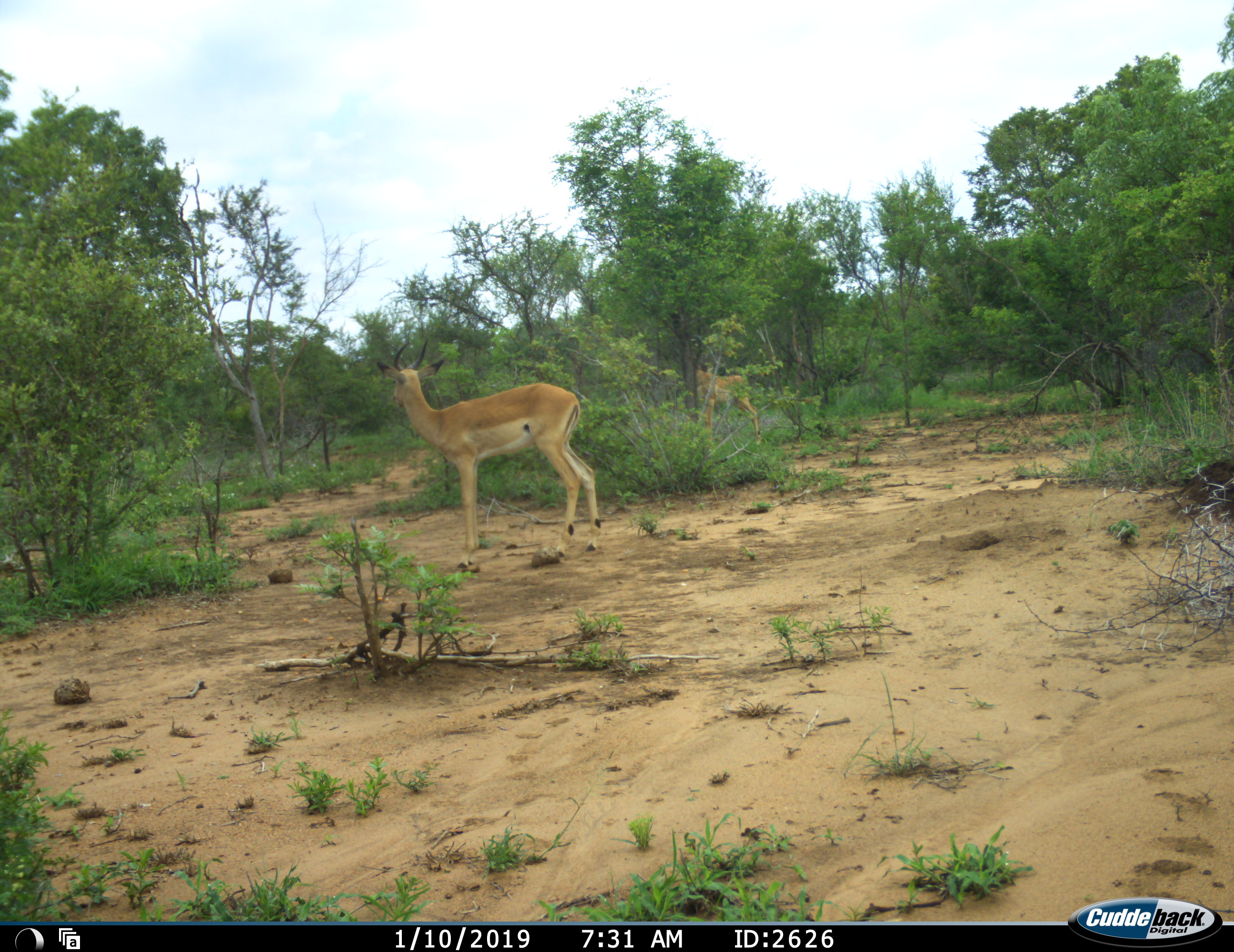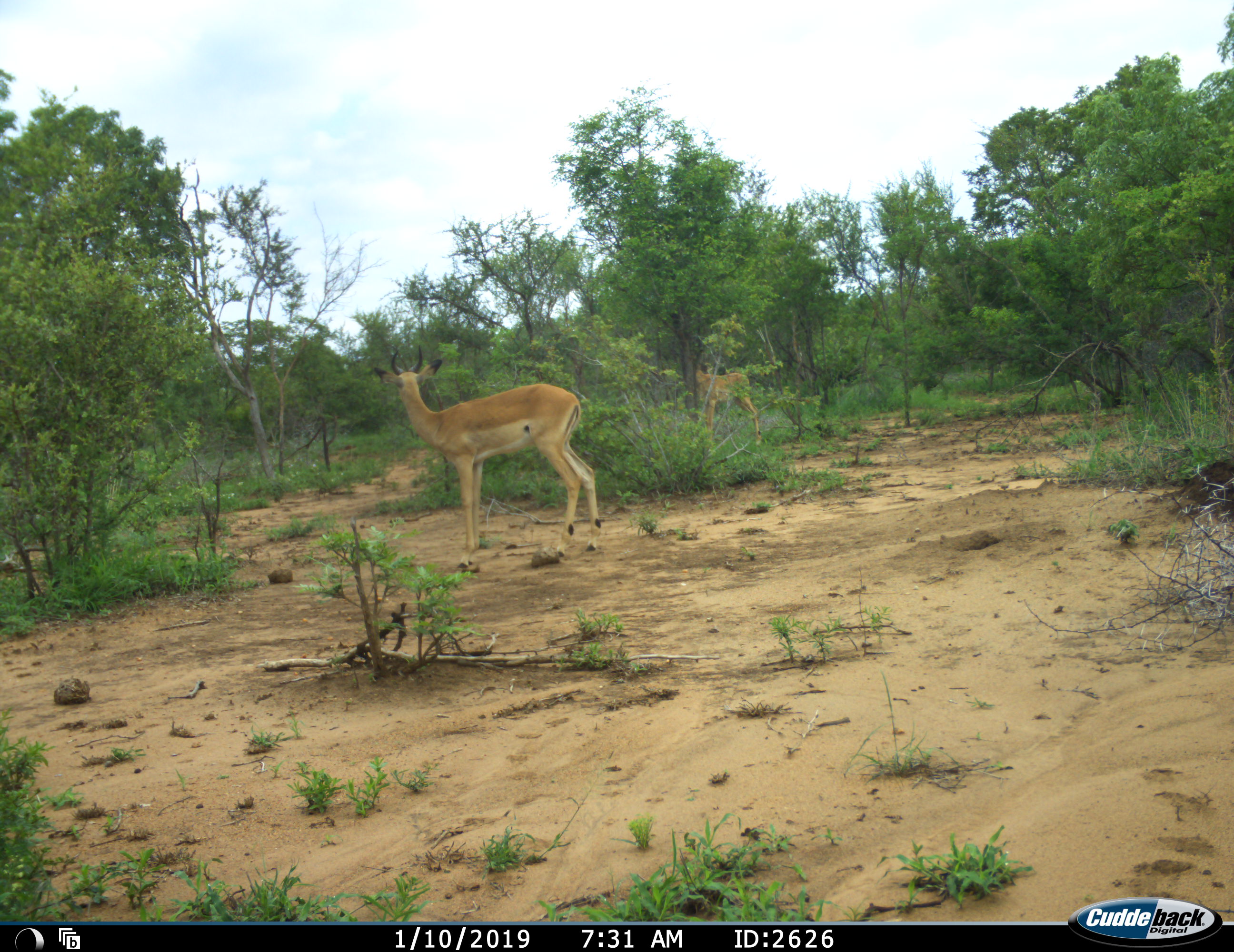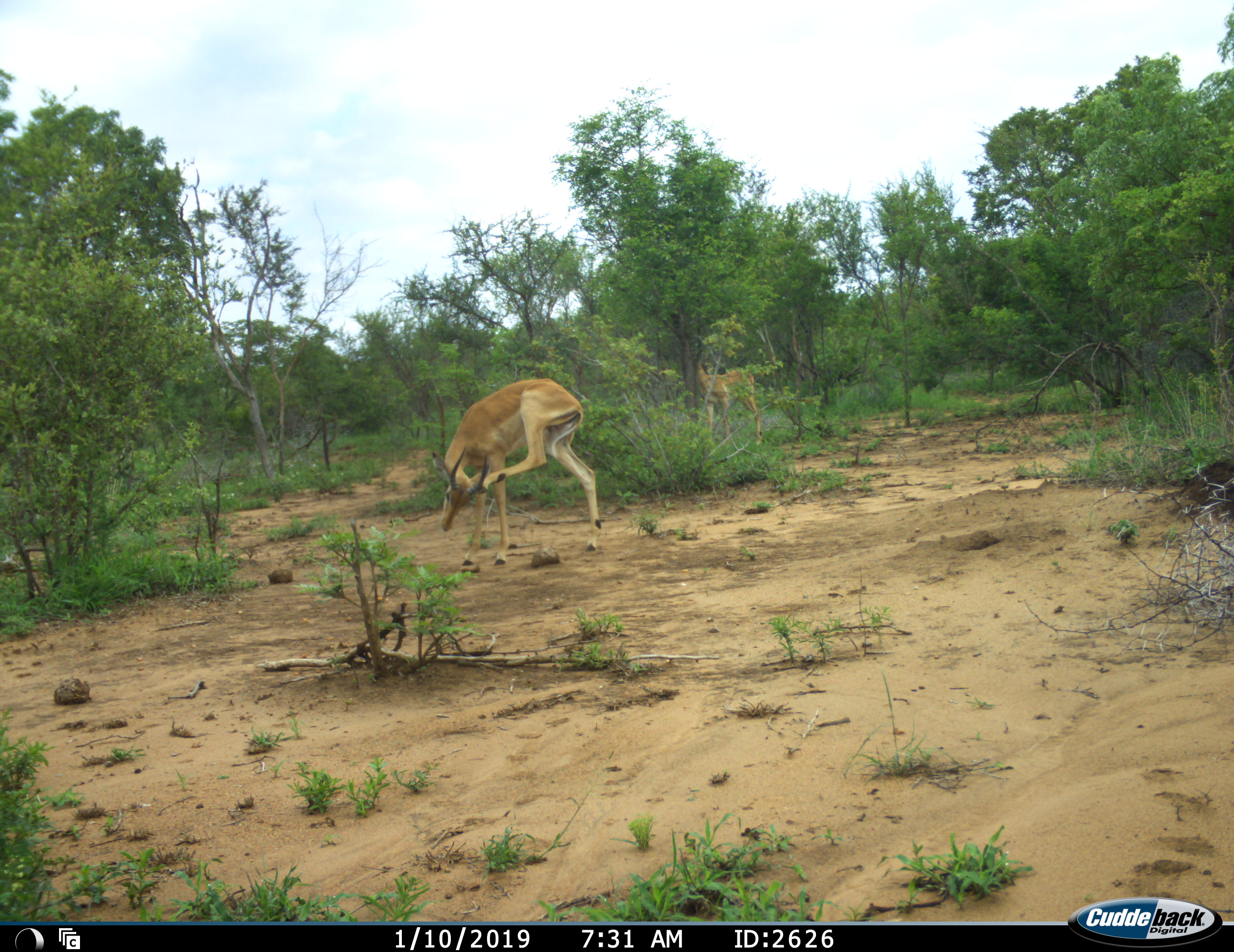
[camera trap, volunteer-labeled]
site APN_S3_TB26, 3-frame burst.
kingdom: Animalia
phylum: Chordata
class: Mammalia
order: Artiodactyla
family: Bovidae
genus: Aepyceros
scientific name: Aepyceros melampus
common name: impala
Impala (Aepyceros melampus), count 2. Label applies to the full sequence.